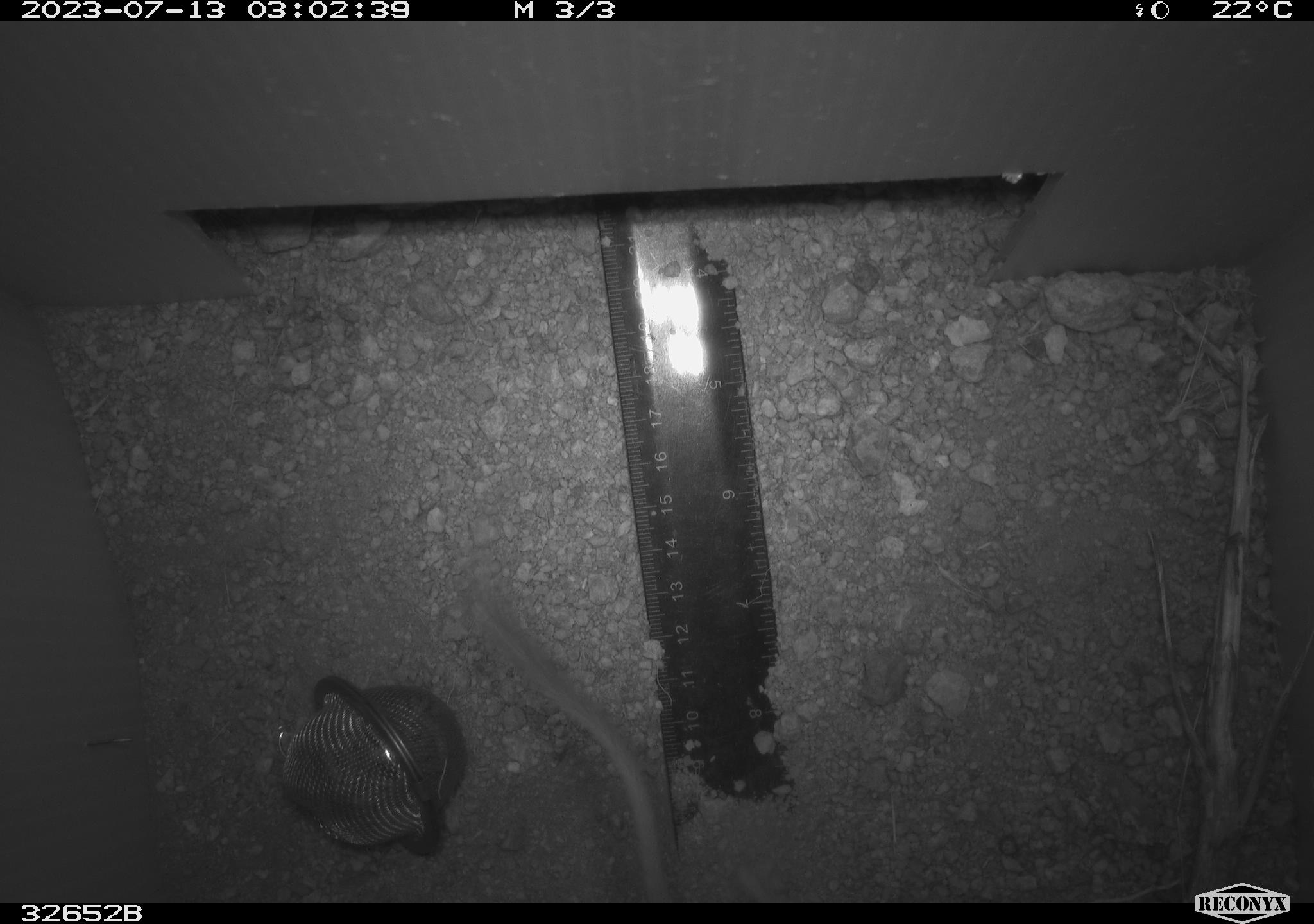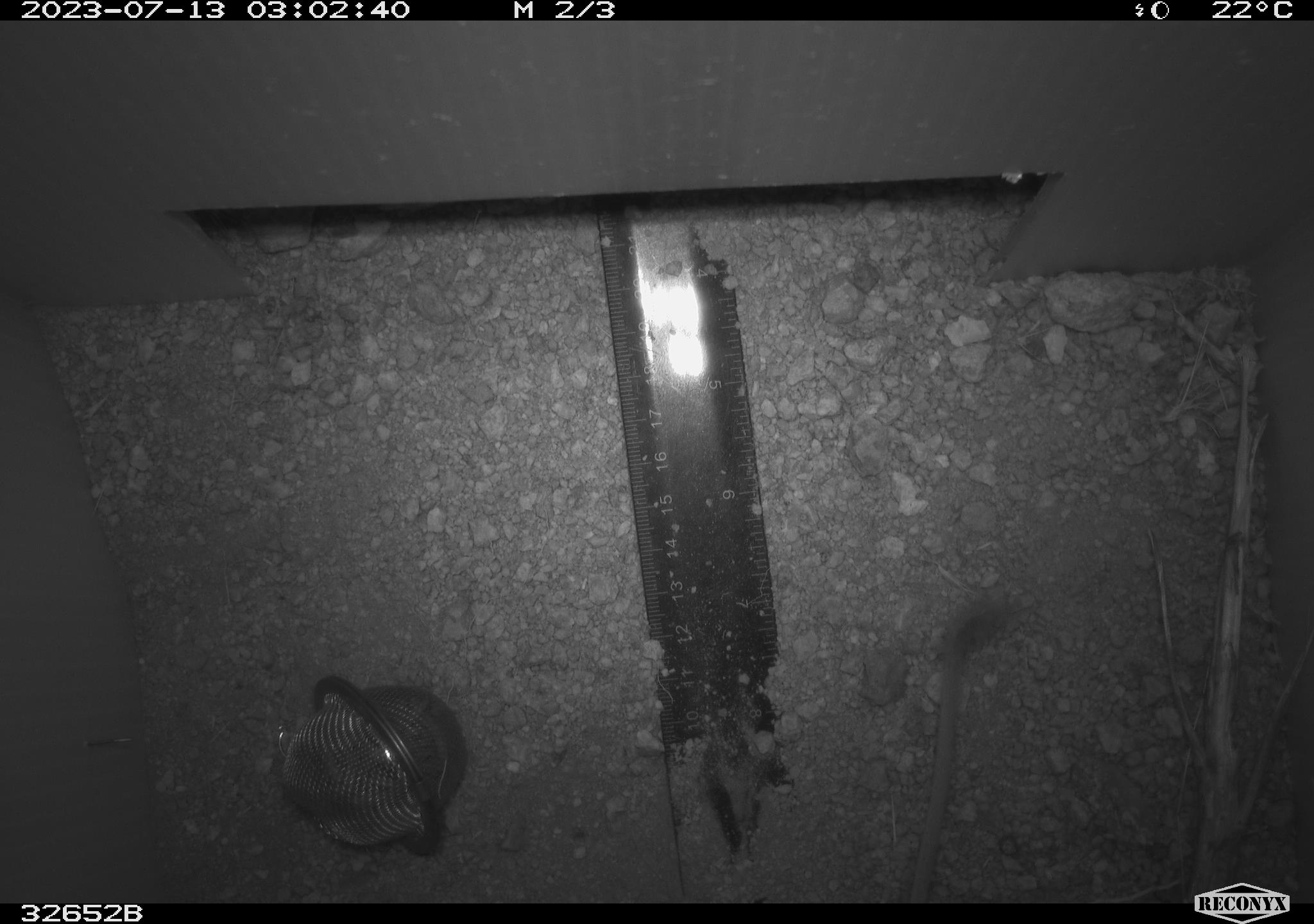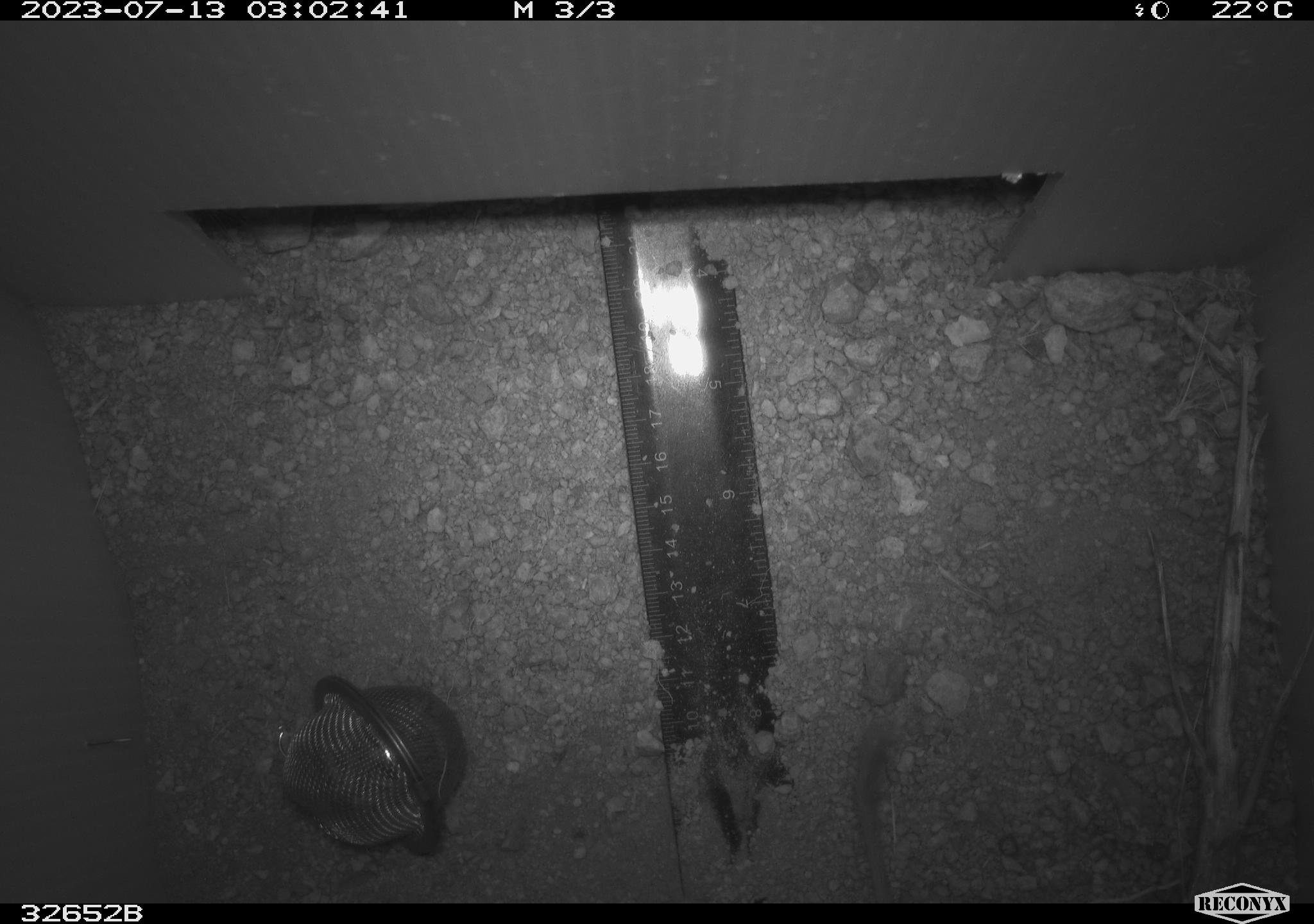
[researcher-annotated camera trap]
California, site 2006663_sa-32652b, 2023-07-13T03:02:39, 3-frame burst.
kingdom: Animalia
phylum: Chordata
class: Mammalia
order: Rodentia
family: Heteromyidae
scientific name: Heteromyidae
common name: kangaroo rats and pocket mice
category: heteromyidae family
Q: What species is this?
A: Heteromyidae family (kangaroo rats and pocket mice) (Heteromyidae).